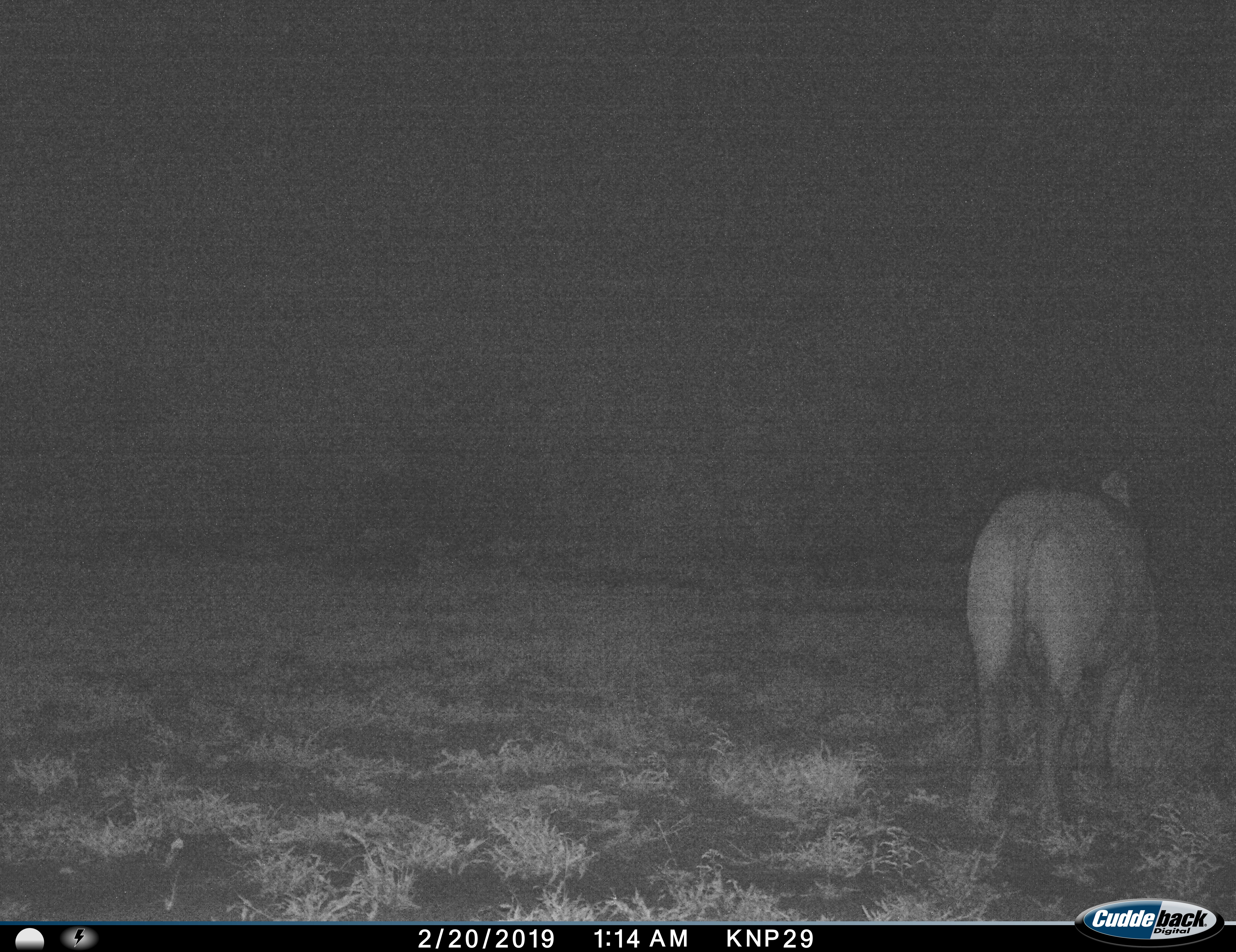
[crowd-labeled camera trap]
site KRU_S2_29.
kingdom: Animalia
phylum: Chordata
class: Mammalia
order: Artiodactyla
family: Bovidae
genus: Syncerus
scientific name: Syncerus caffer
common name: african buffalo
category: buffalo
Buffalo (african buffalo) (Syncerus caffer), count 1. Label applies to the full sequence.